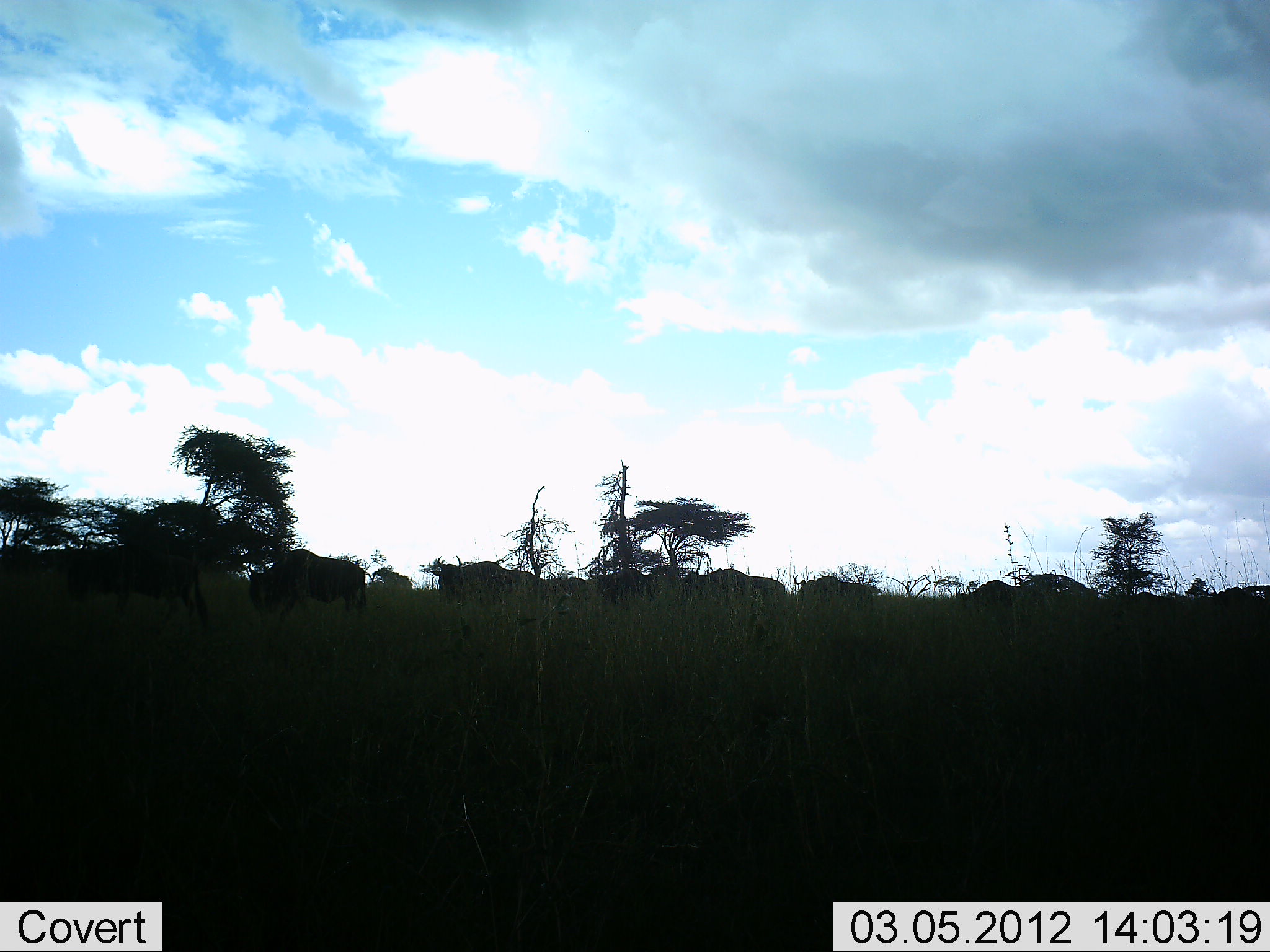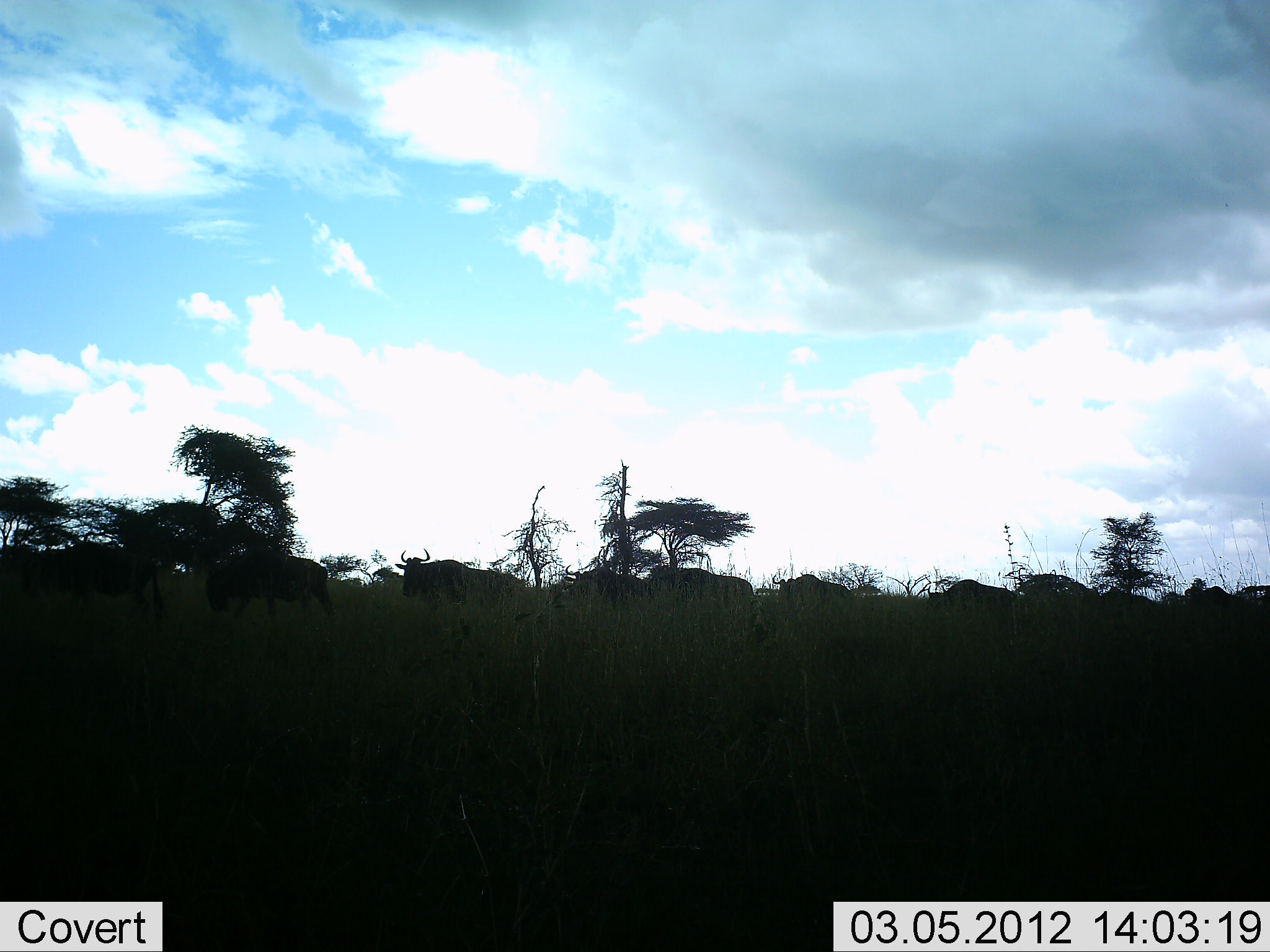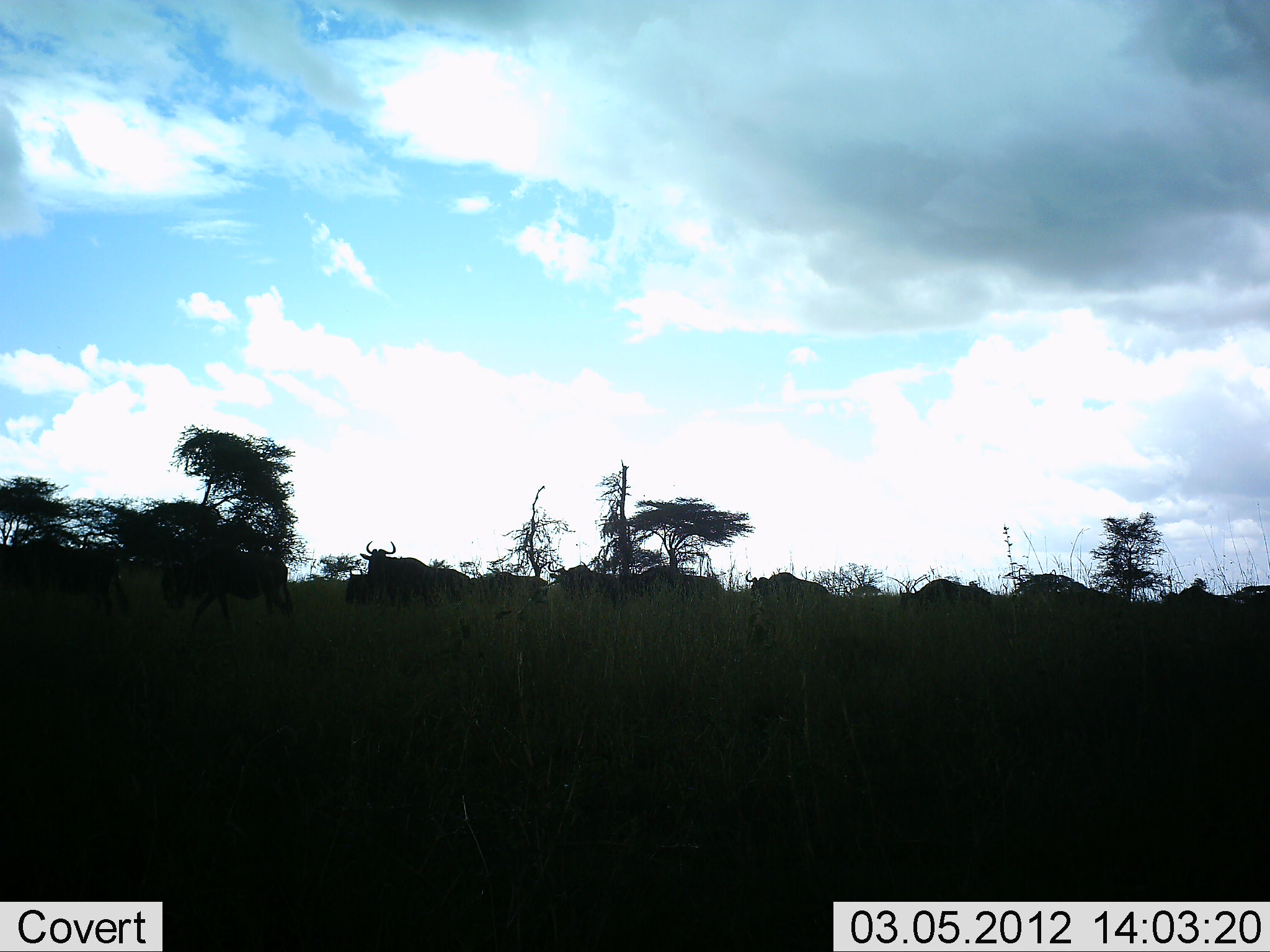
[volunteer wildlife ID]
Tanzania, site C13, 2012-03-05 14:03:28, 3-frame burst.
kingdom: Animalia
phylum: Chordata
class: Mammalia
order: Artiodactyla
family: Bovidae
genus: Connochaetes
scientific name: Connochaetes taurinus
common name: blue wildebeest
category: wildebeest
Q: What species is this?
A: Wildebeest (blue wildebeest) (Connochaetes taurinus).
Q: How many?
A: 11-50.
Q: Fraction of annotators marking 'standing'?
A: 7%.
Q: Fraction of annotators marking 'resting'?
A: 0%.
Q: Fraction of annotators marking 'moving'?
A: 100%.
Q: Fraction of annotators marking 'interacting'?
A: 7%.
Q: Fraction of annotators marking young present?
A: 0%.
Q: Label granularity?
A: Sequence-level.